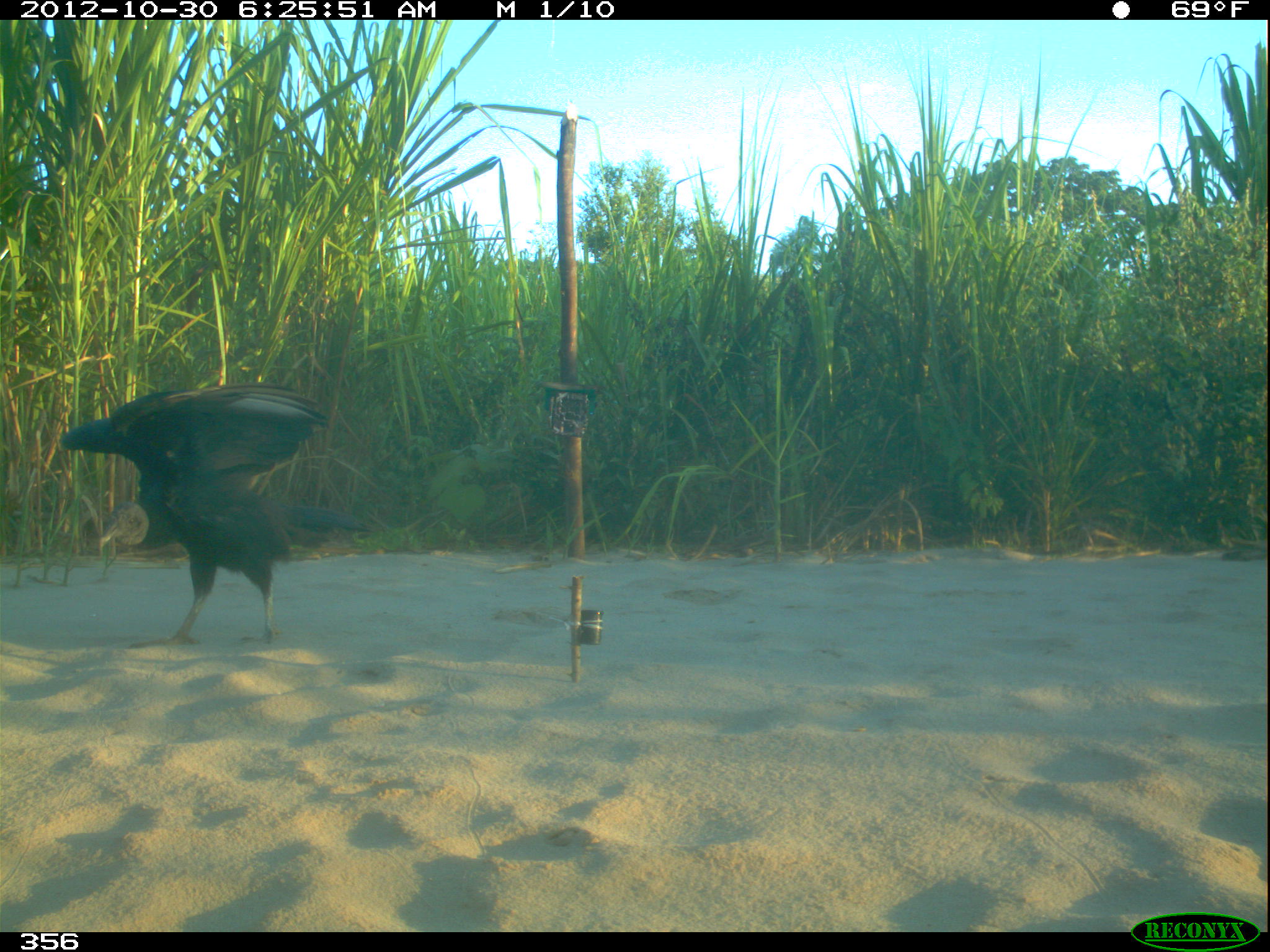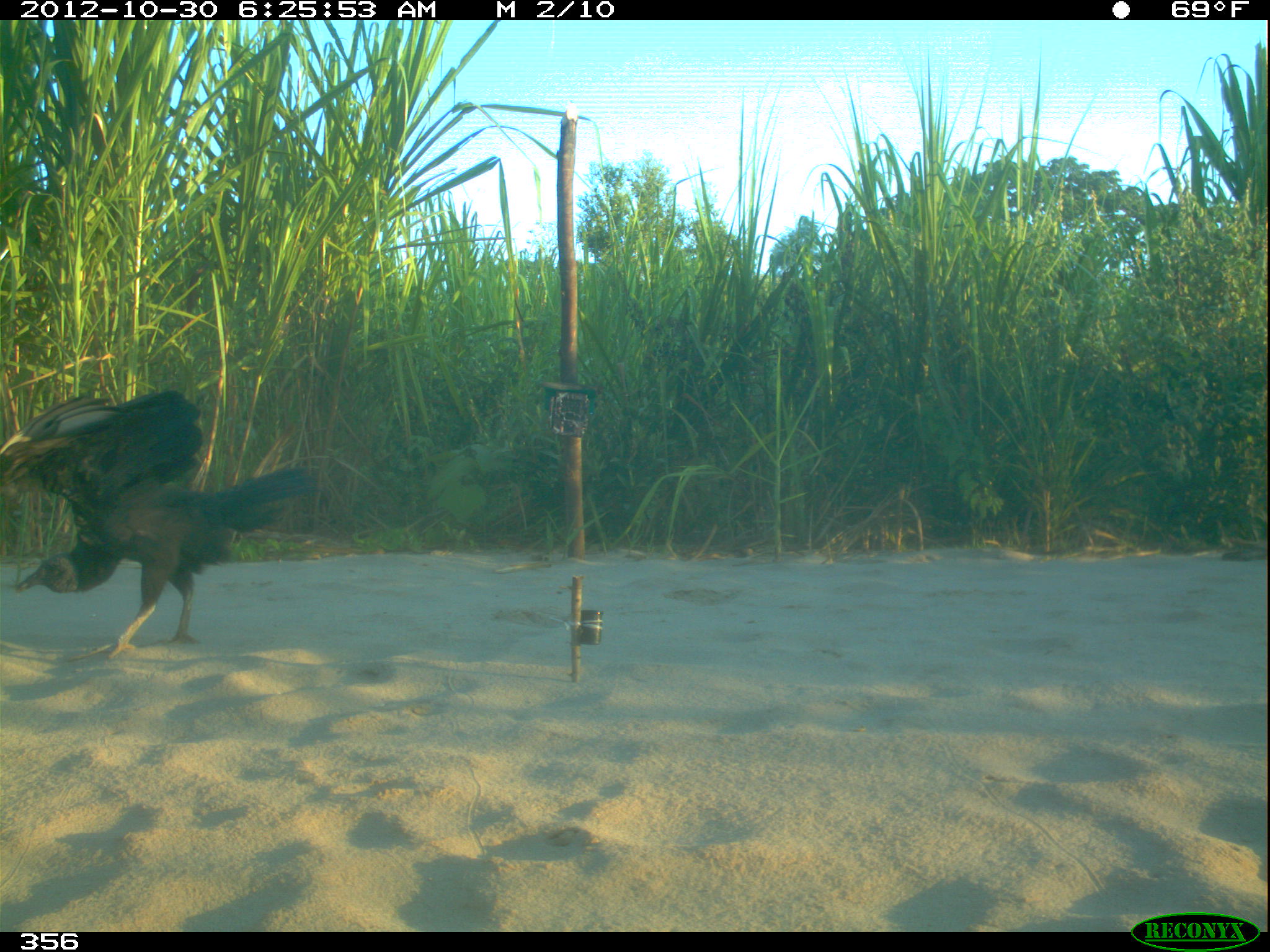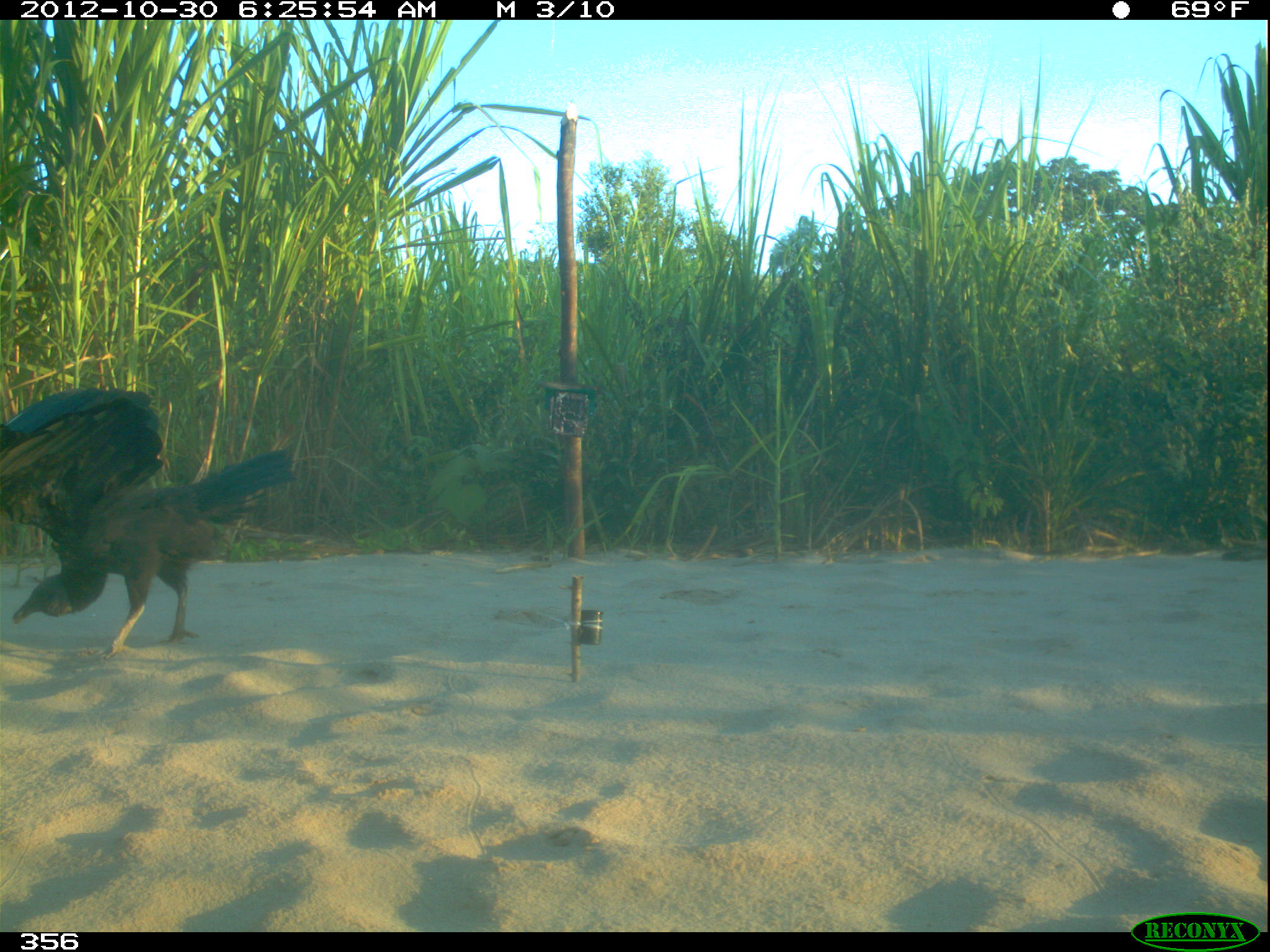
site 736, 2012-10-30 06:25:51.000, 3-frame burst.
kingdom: Animalia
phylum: Chordata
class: Aves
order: Cathartiformes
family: Cathartidae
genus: Coragyps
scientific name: Coragyps atratus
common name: black vulture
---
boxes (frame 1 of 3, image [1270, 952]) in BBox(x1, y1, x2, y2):
coragyps atratus: BBox(59, 381, 379, 649)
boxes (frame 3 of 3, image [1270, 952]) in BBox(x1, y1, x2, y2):
coragyps atratus: BBox(0, 388, 298, 658)